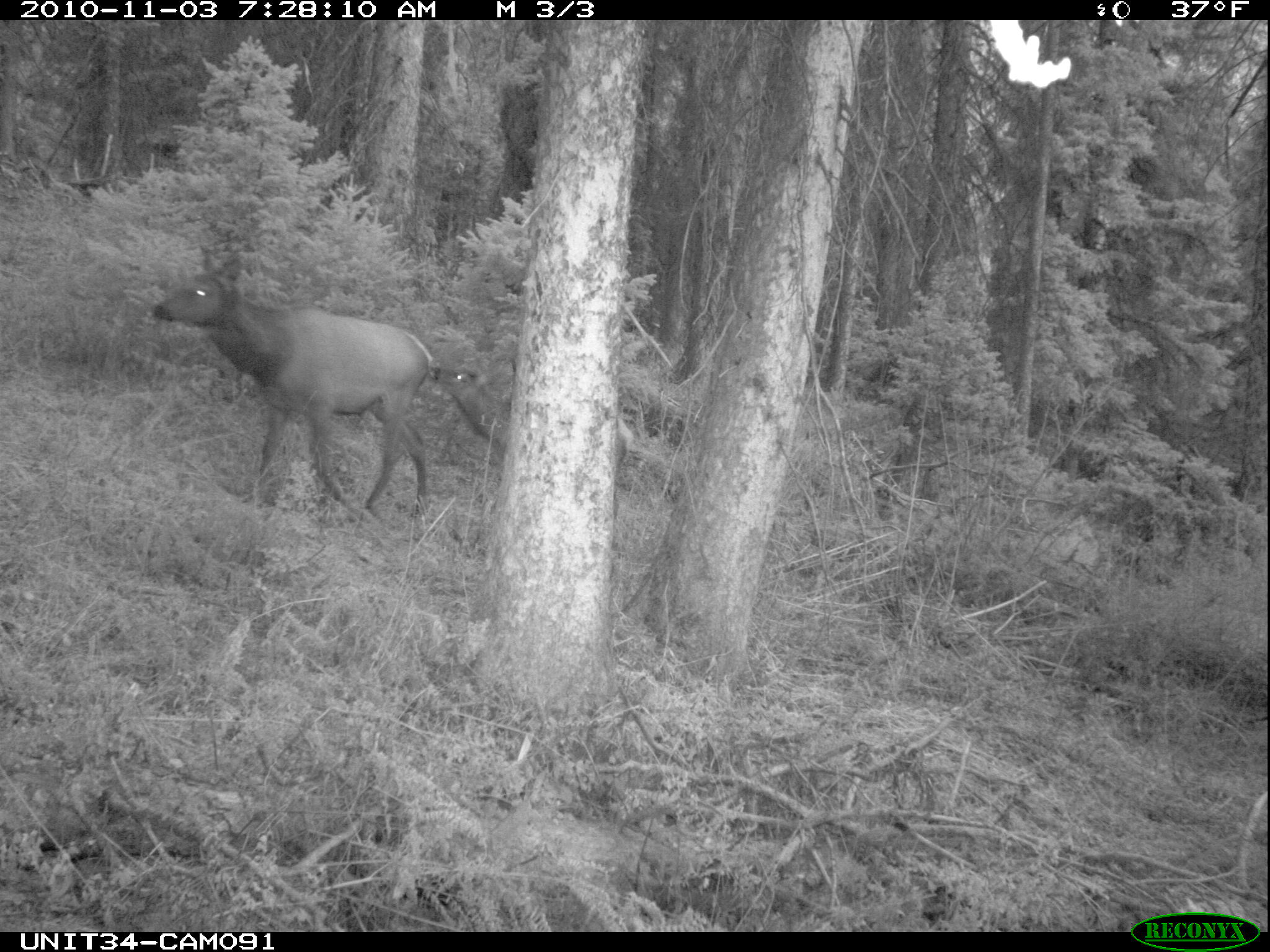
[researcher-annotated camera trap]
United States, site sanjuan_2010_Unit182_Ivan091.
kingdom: Animalia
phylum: Chordata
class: Mammalia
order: Artiodactyla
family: Cervidae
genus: Cervus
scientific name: Cervus elaphus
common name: red deer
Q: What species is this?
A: Cervus elaphus (red deer).